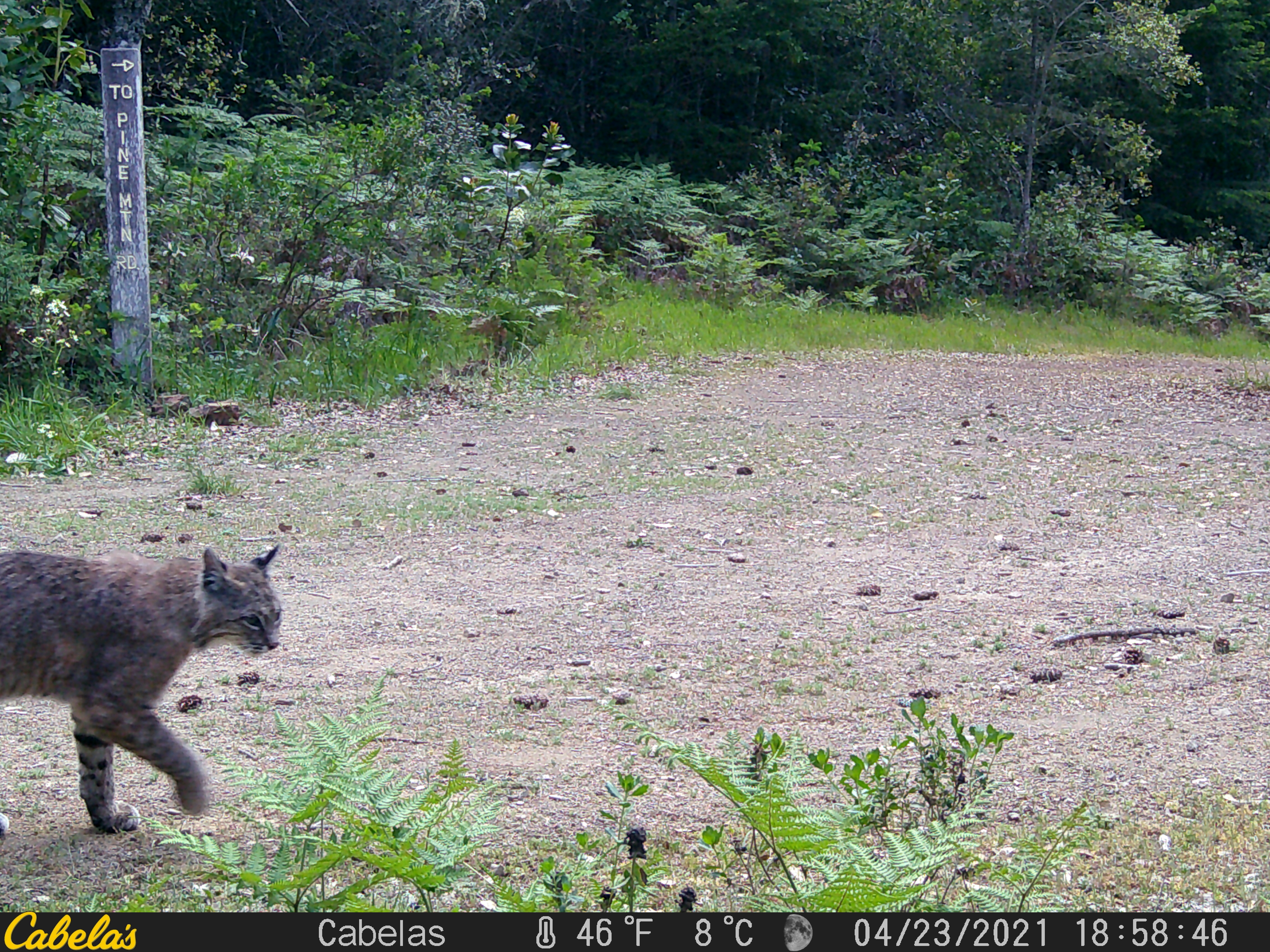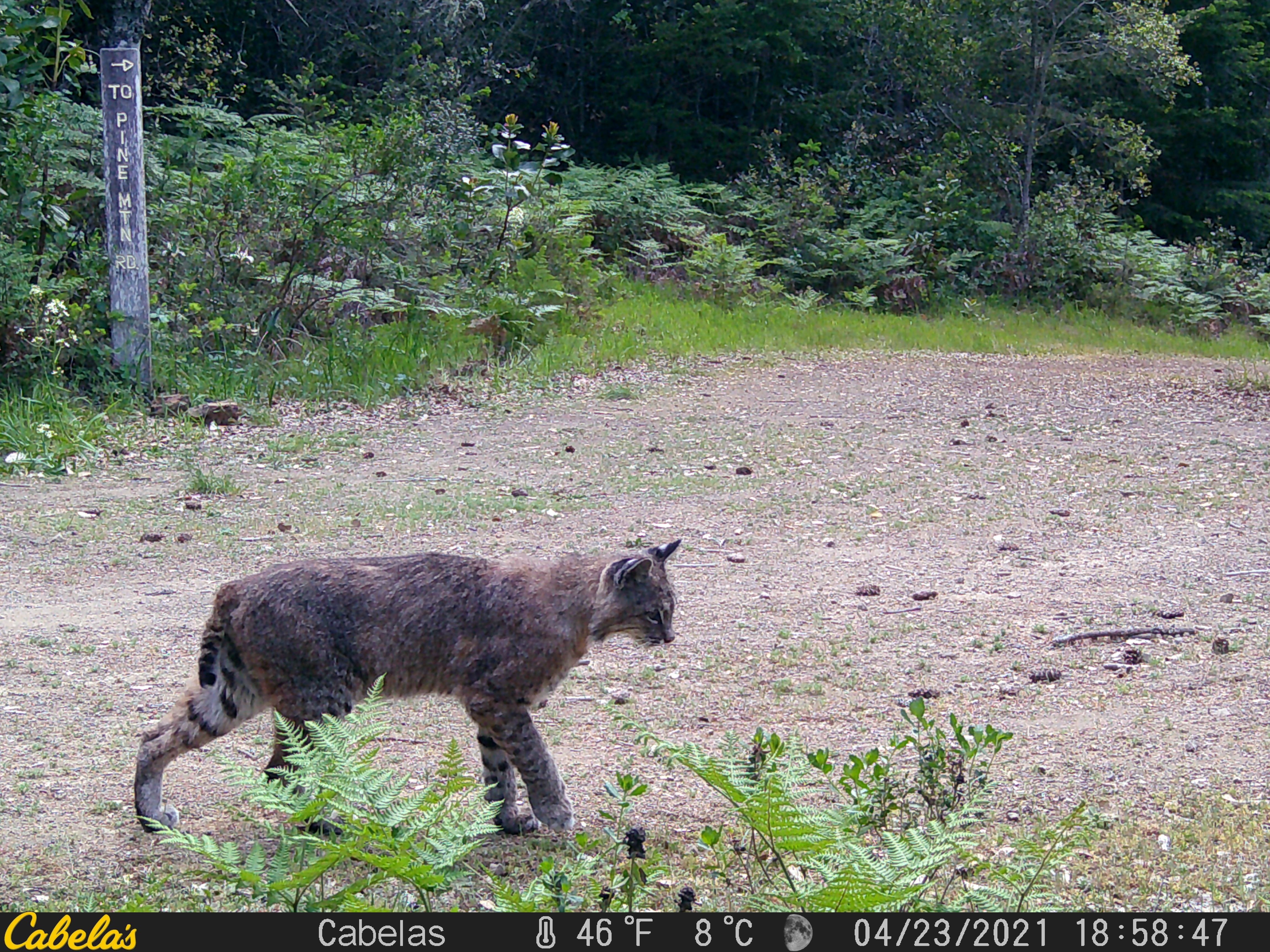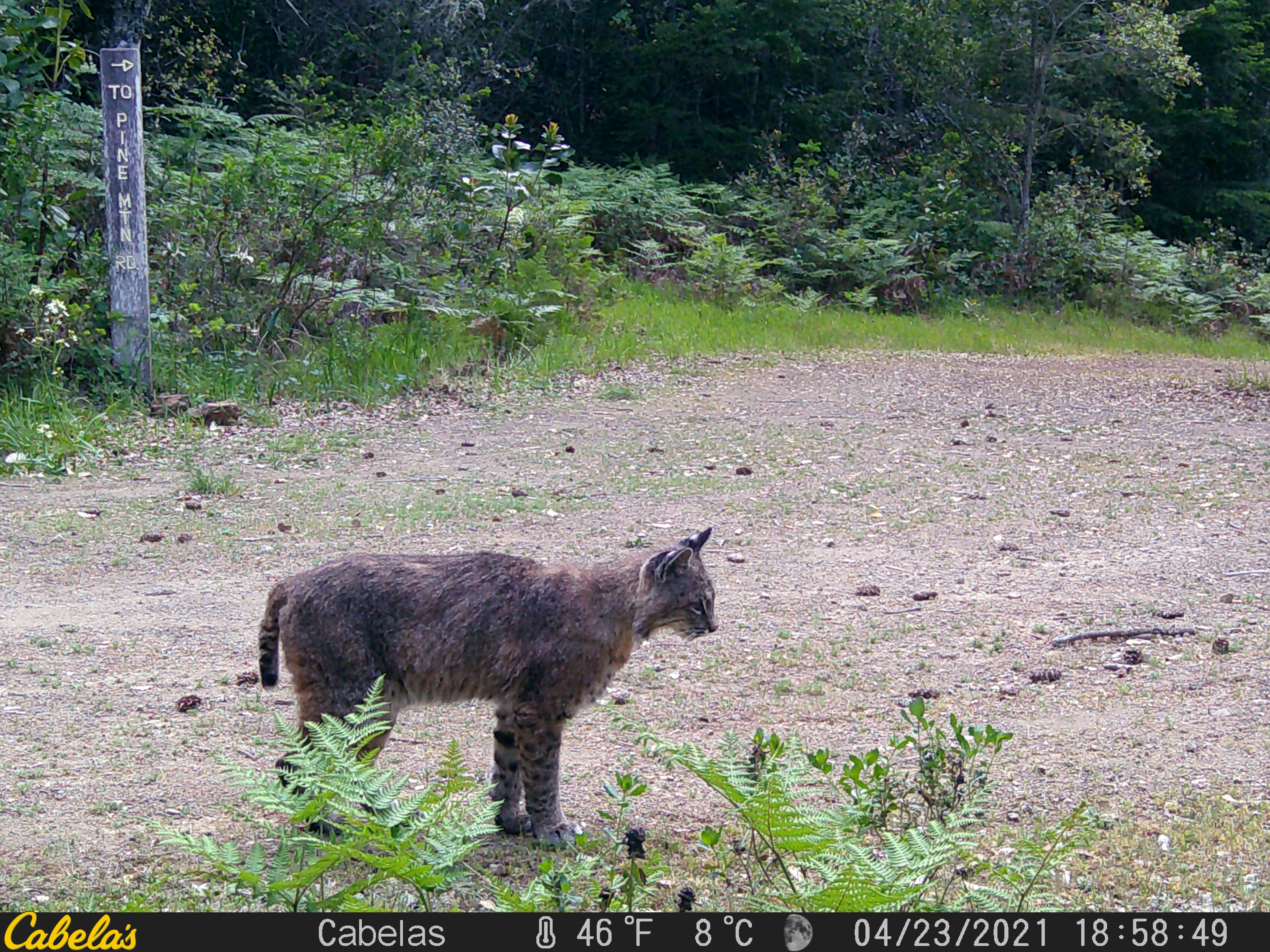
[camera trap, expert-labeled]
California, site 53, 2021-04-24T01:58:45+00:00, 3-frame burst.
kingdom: Animalia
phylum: Chordata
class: Mammalia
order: Carnivora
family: Felidae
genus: Lynx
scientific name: Lynx rufus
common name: bobcat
Bobcat (Lynx rufus).